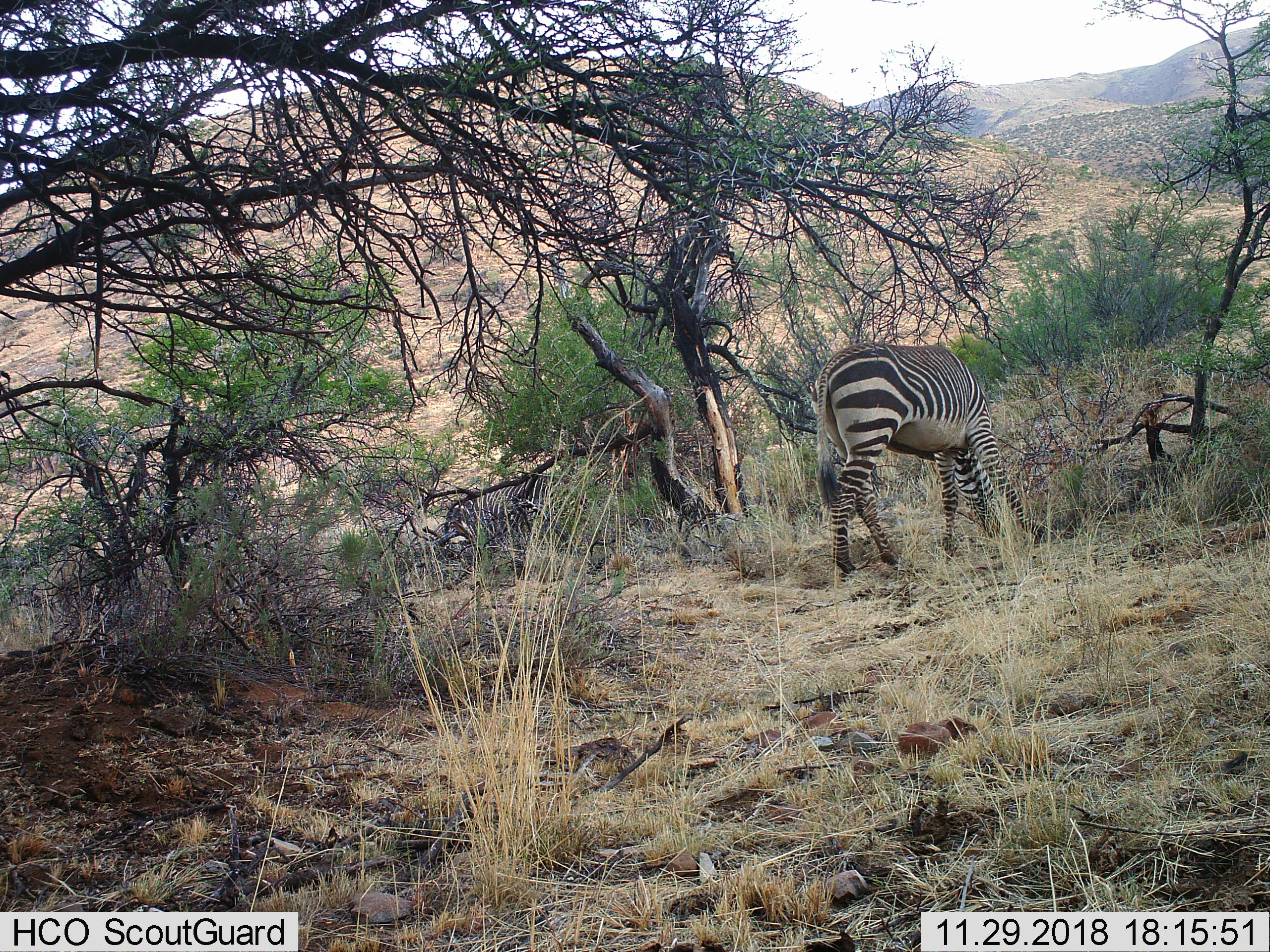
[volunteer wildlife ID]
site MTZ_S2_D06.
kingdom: Animalia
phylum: Chordata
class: Mammalia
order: Perissodactyla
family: Equidae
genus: Equus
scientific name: Equus zebra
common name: mountain zebra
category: zebramountain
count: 2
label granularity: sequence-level